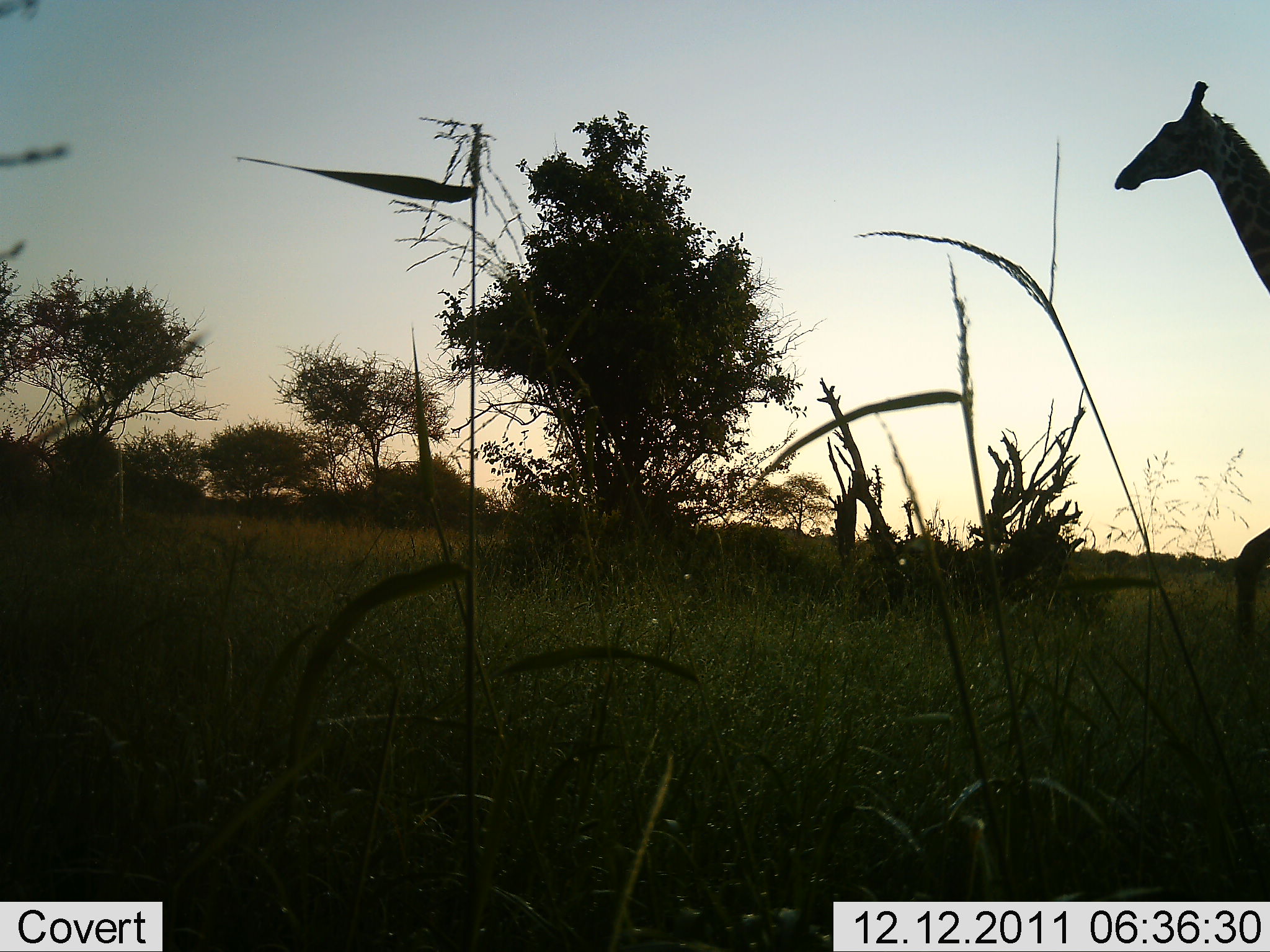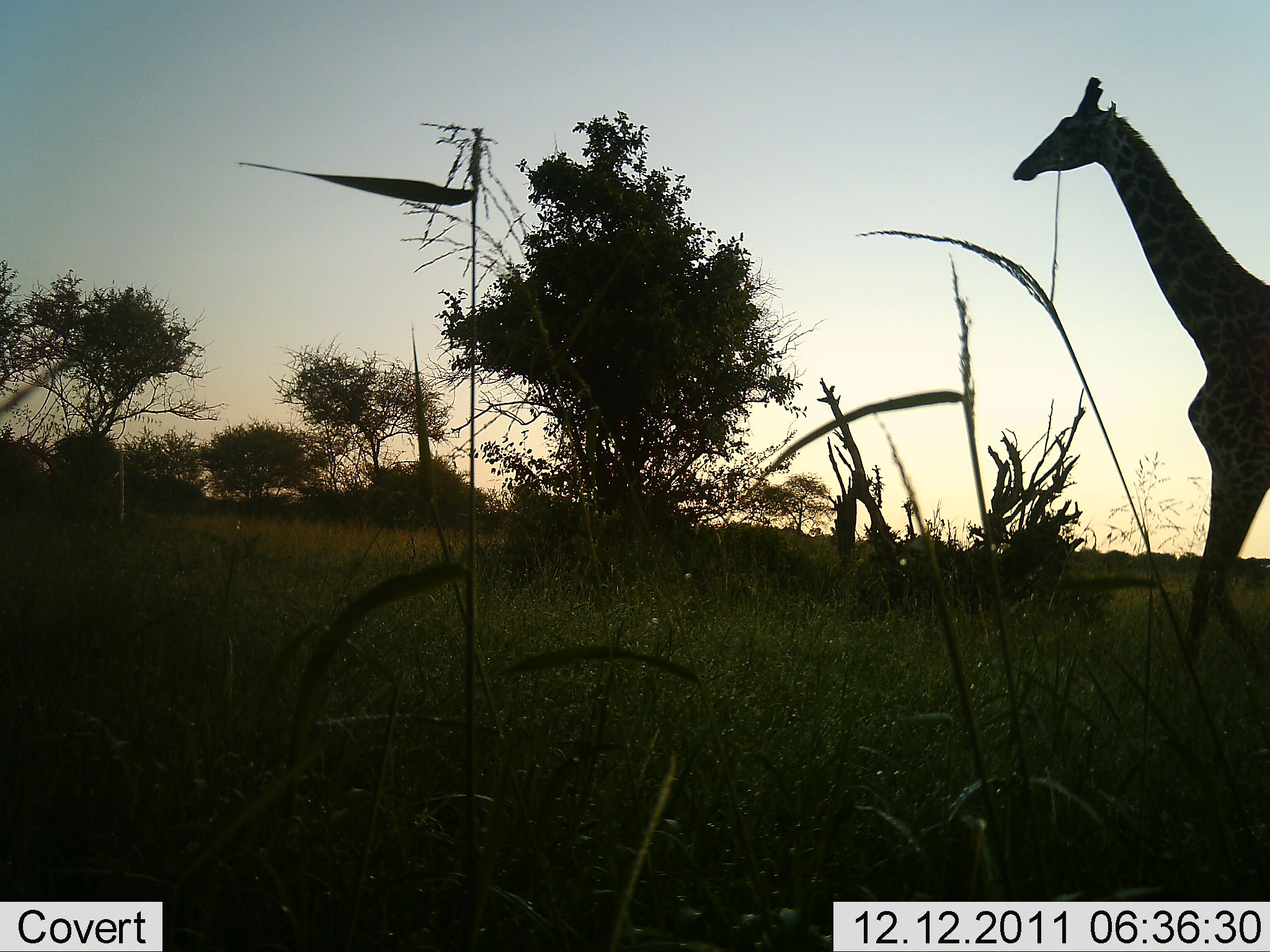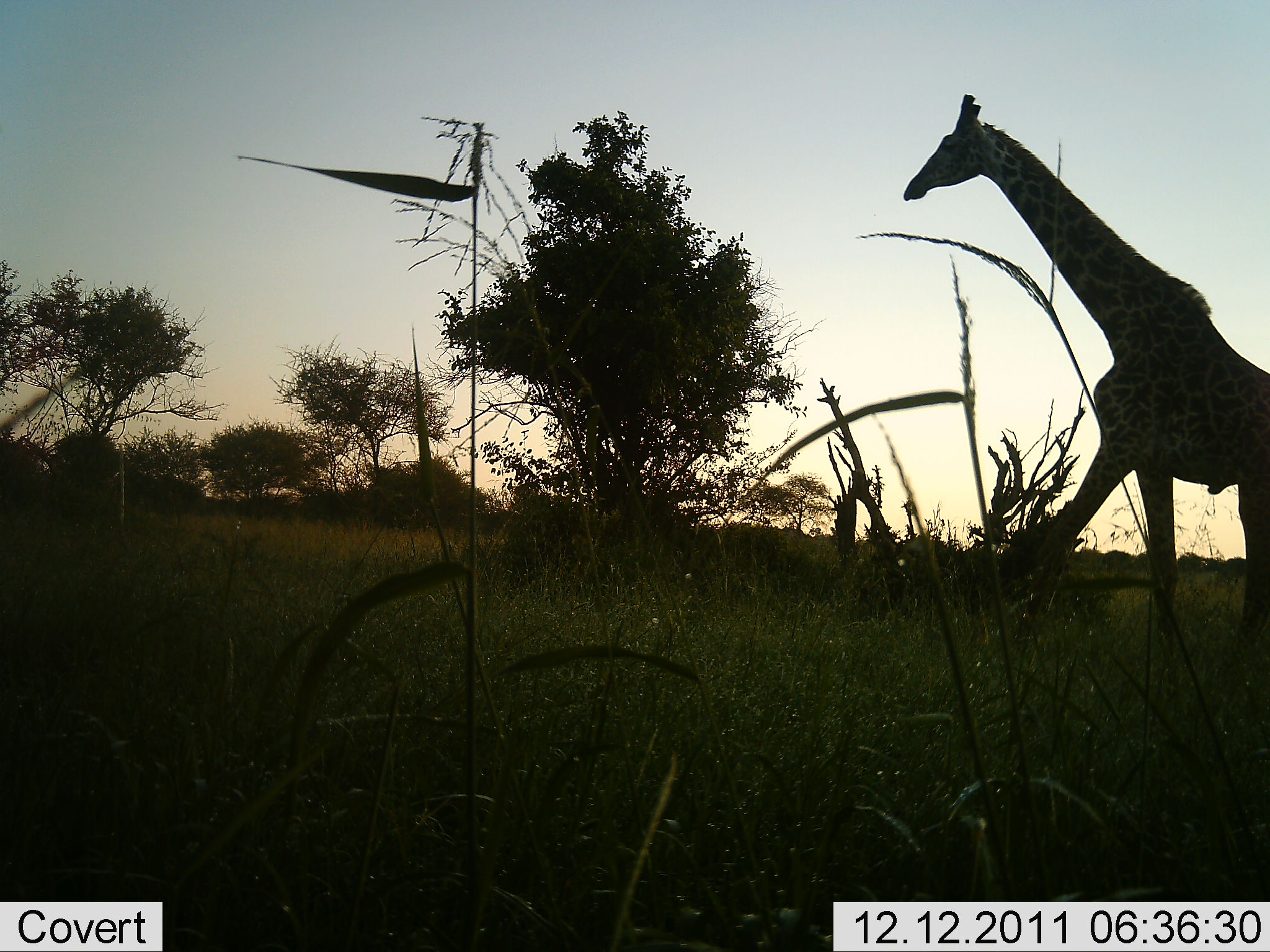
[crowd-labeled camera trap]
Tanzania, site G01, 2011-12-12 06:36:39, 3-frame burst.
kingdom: Animalia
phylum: Chordata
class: Mammalia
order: Artiodactyla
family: Giraffidae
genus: Giraffa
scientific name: Giraffa camelopardalis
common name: giraffe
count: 1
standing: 0%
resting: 0%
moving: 100%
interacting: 0%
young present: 0%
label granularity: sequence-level